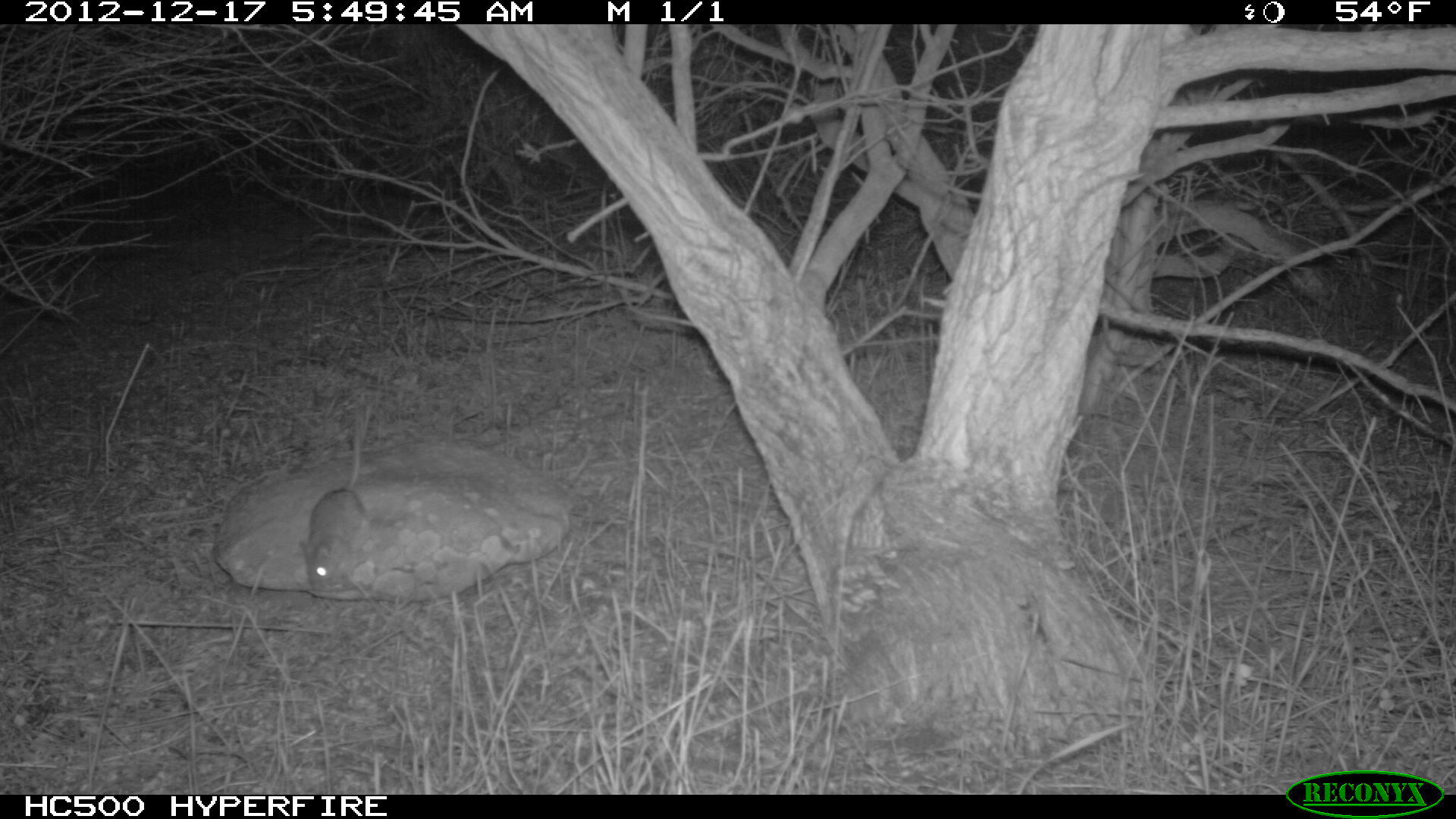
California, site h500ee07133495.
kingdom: Animalia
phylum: Chordata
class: Mammalia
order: Rodentia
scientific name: Rodentia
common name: rodent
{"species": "rodent (Rodentia)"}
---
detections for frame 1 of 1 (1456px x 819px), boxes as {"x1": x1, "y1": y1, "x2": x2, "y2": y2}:
rodent: {"x1": 297, "y1": 391, "x2": 372, "y2": 592}